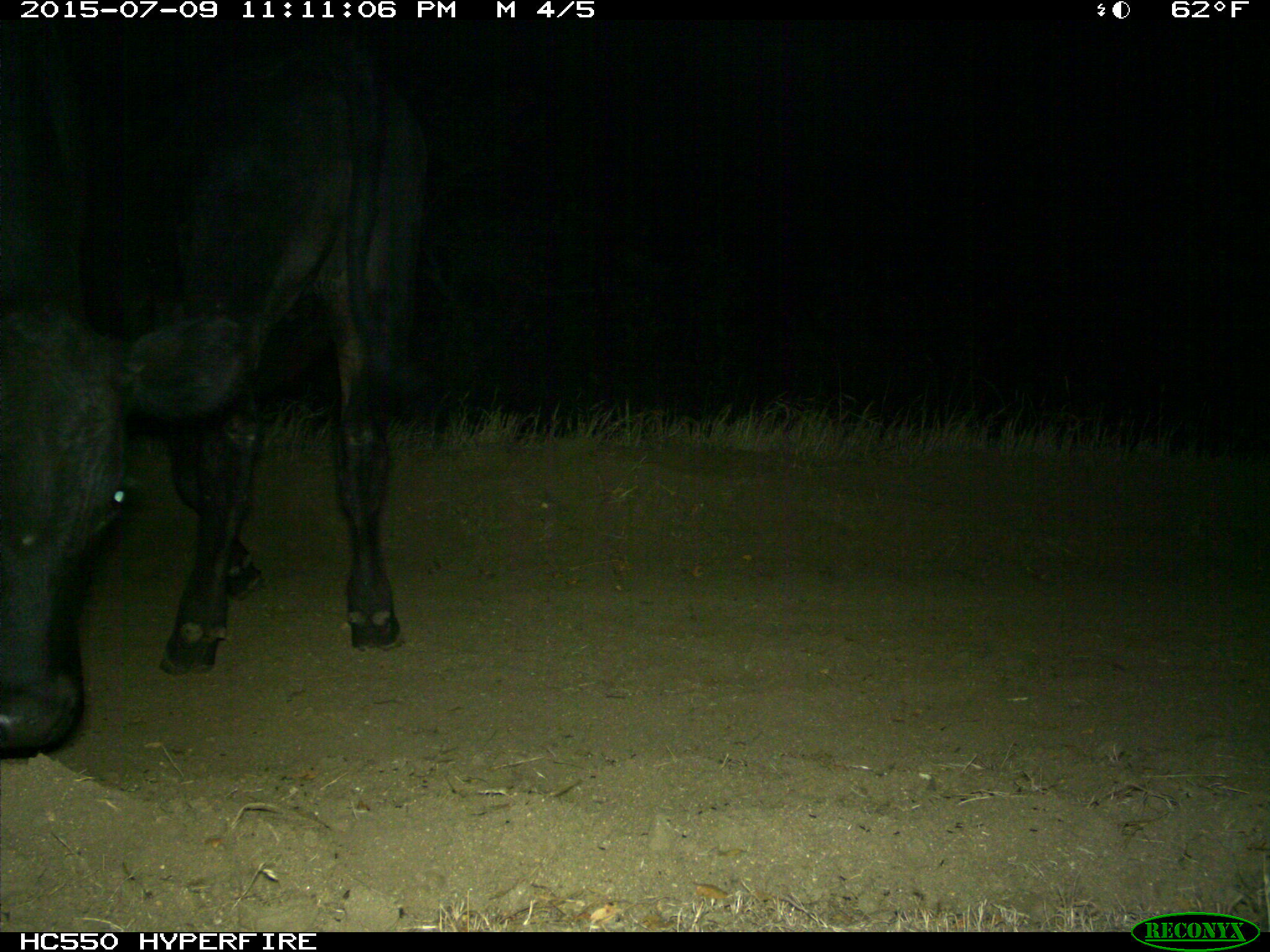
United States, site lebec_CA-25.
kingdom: Animalia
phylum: Chordata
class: Mammalia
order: Artiodactyla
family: Bovidae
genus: Bos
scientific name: Bos taurus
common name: domestic cow